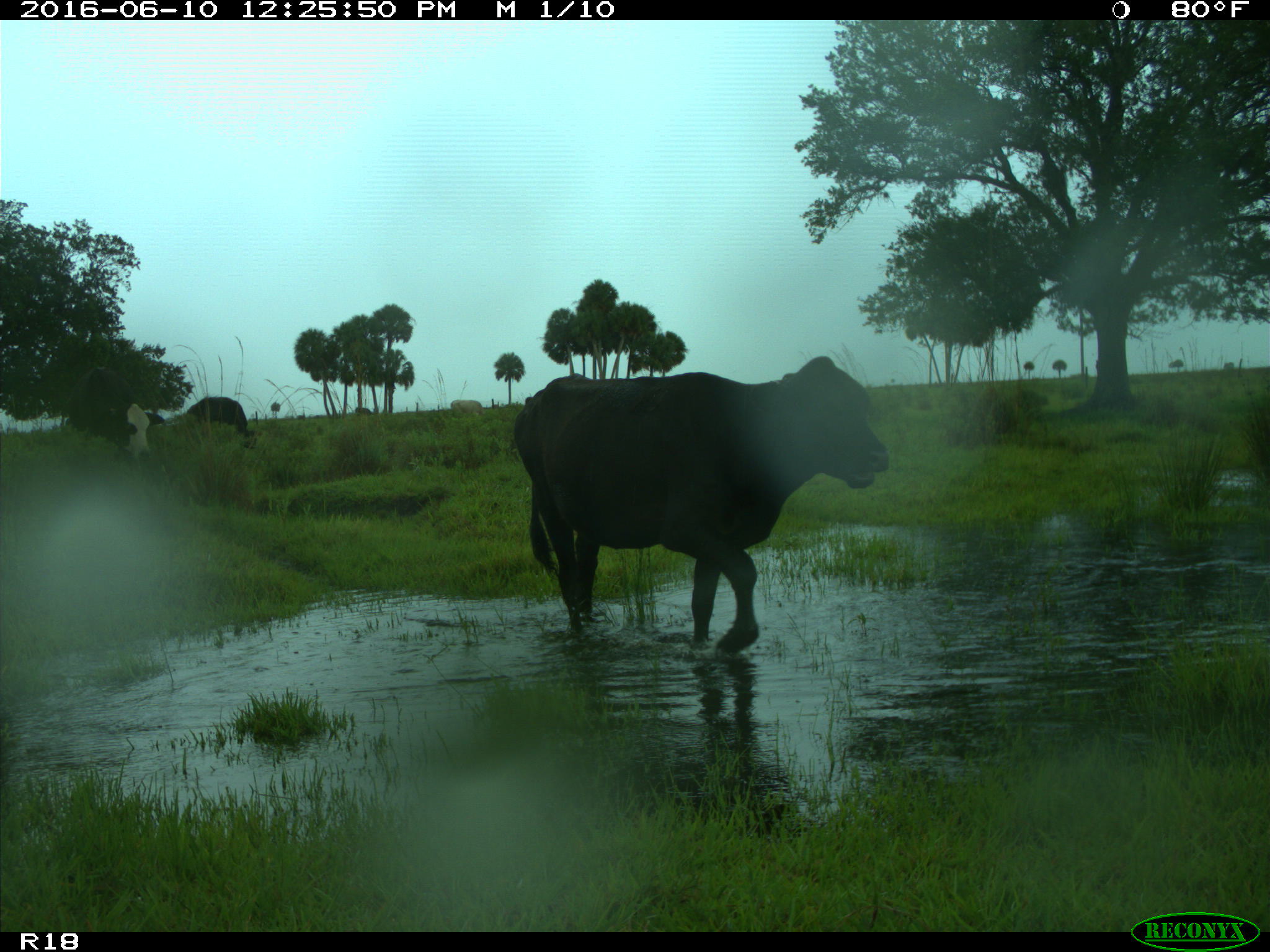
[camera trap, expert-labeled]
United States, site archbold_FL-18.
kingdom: Animalia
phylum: Chordata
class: Mammalia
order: Artiodactyla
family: Bovidae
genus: Bos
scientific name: Bos taurus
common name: domestic cow